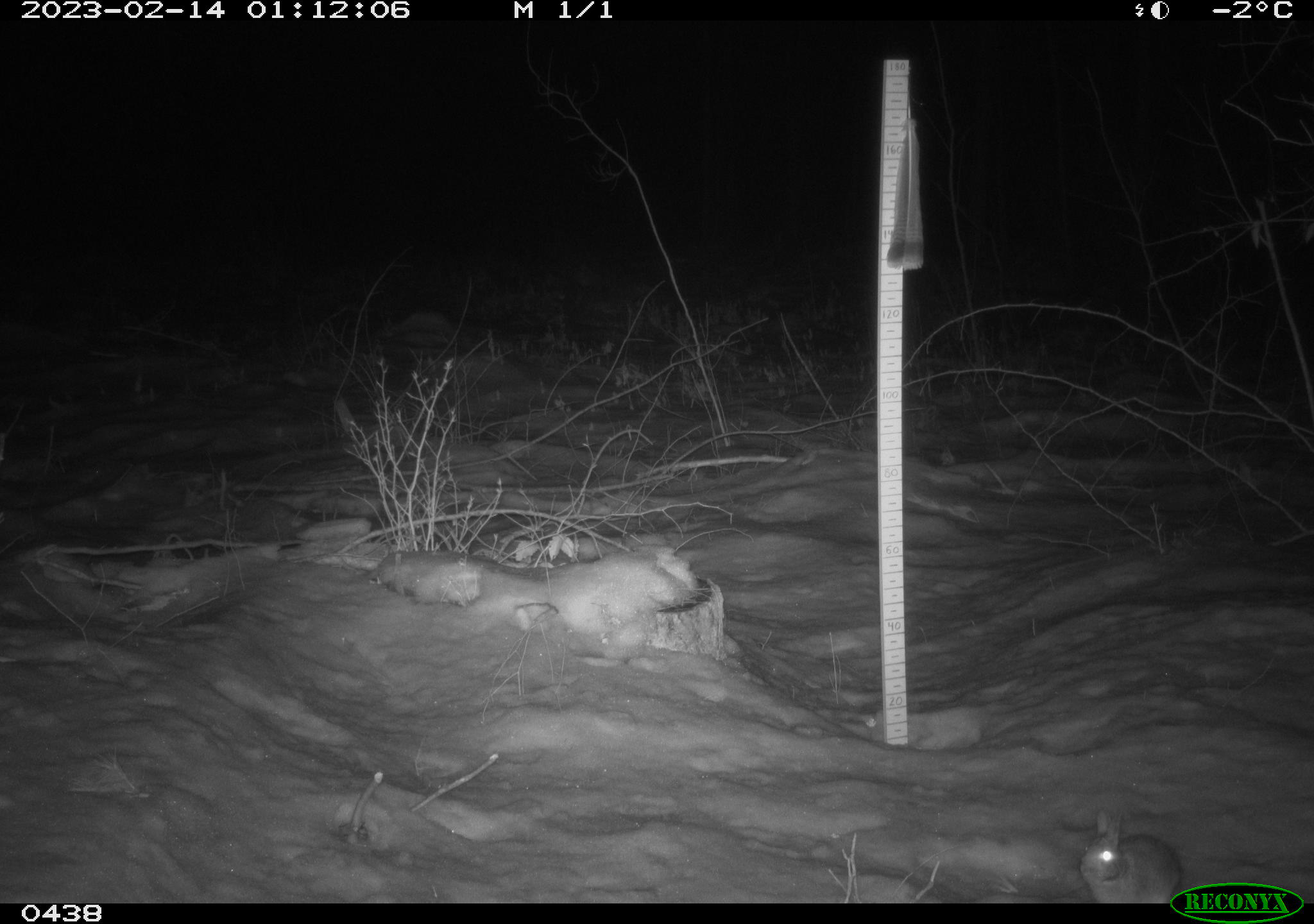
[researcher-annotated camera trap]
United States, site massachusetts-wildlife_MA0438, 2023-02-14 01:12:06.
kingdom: Animalia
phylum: Chordata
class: Mammalia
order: Lagomorpha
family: Leporidae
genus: Sylvilagus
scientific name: Sylvilagus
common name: cottontail rabbit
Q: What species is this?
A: Cottontail rabbit (Sylvilagus).